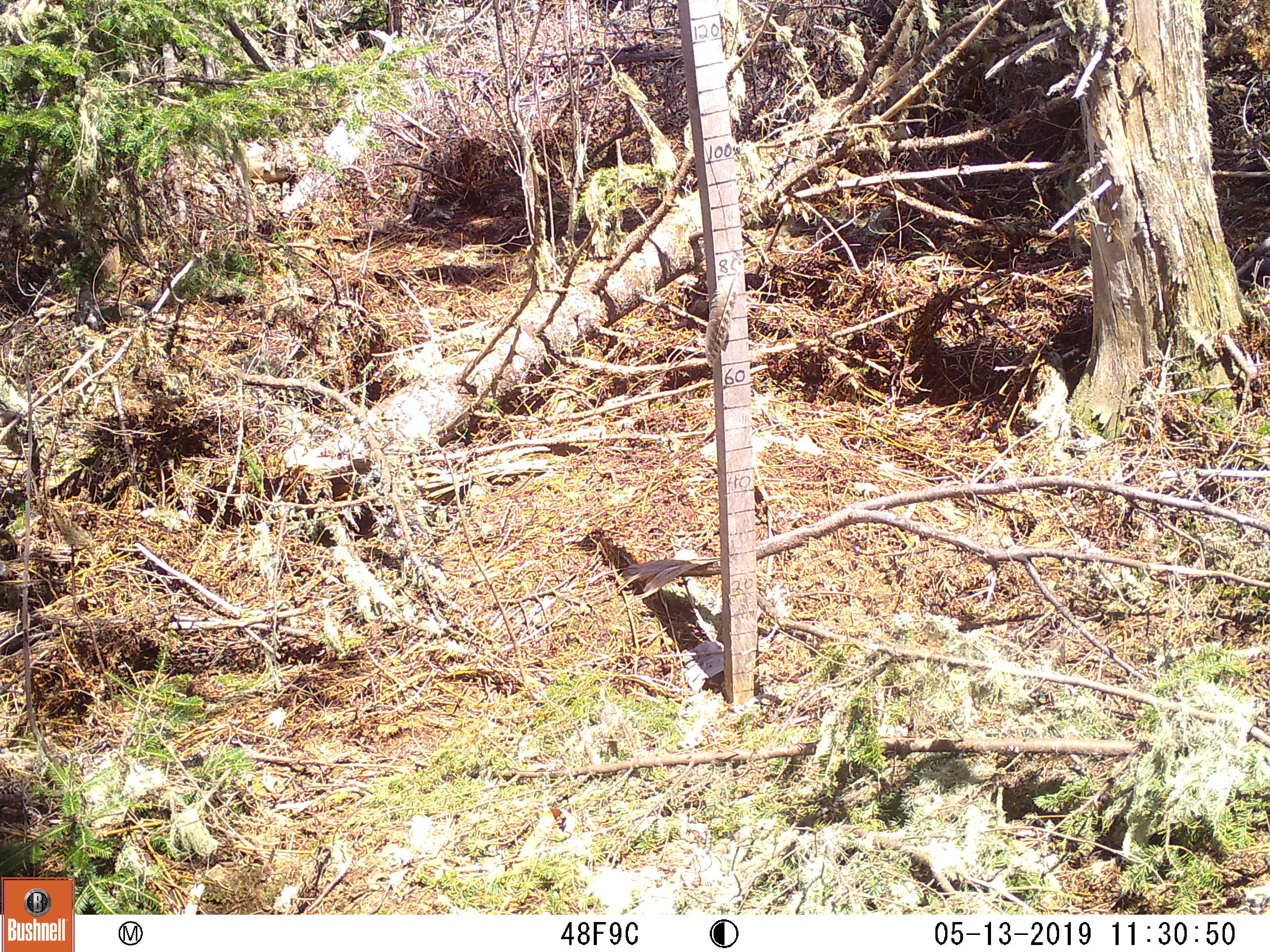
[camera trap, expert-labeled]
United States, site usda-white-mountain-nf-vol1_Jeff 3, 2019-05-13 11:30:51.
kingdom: Animalia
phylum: Chordata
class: Mammalia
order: Lagomorpha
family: Leporidae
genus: Lepus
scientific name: Lepus americanus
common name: snowshoe hare